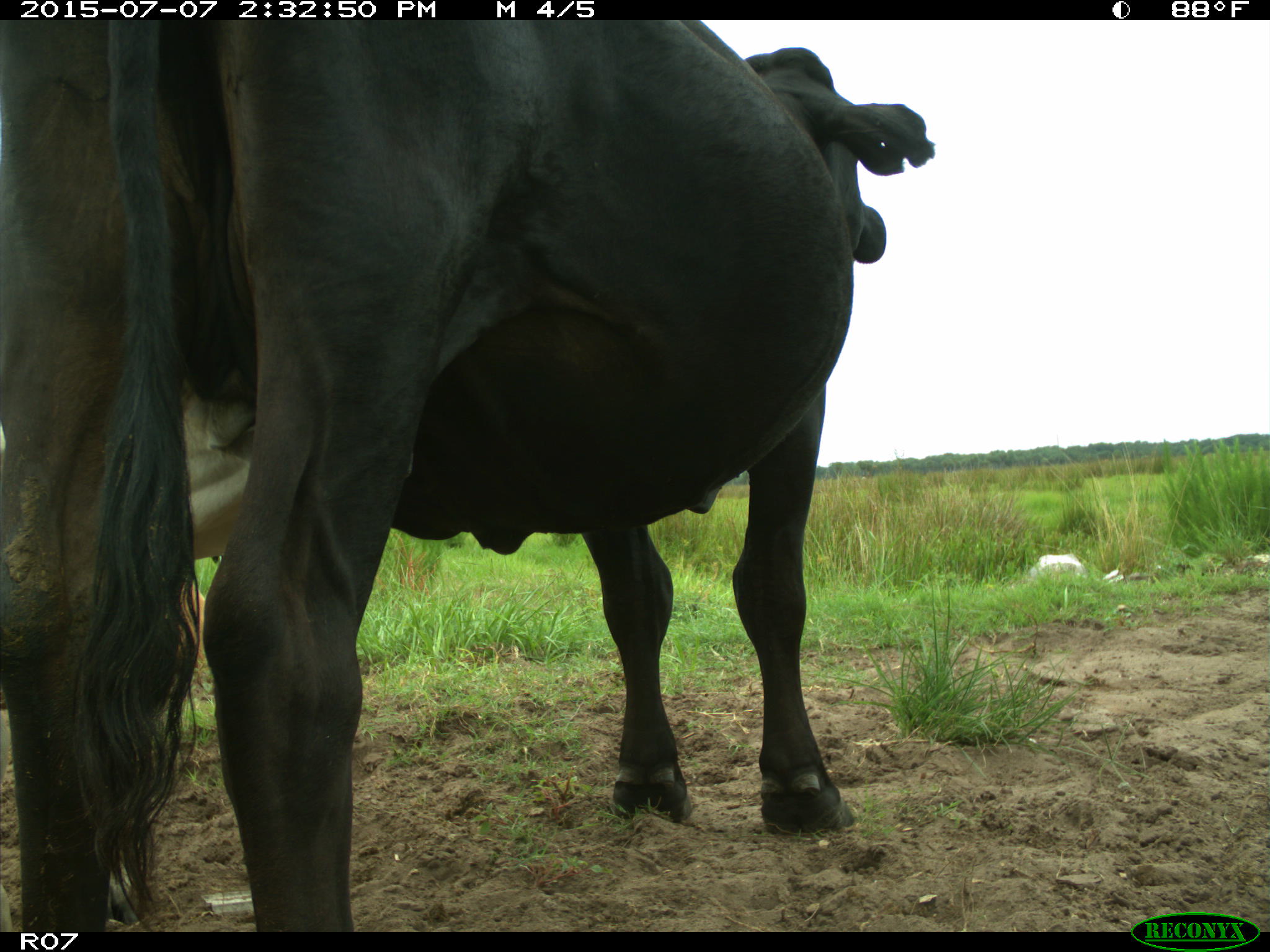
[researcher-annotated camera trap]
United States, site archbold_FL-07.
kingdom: Animalia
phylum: Chordata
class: Mammalia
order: Artiodactyla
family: Bovidae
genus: Bos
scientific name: Bos taurus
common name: domestic cow